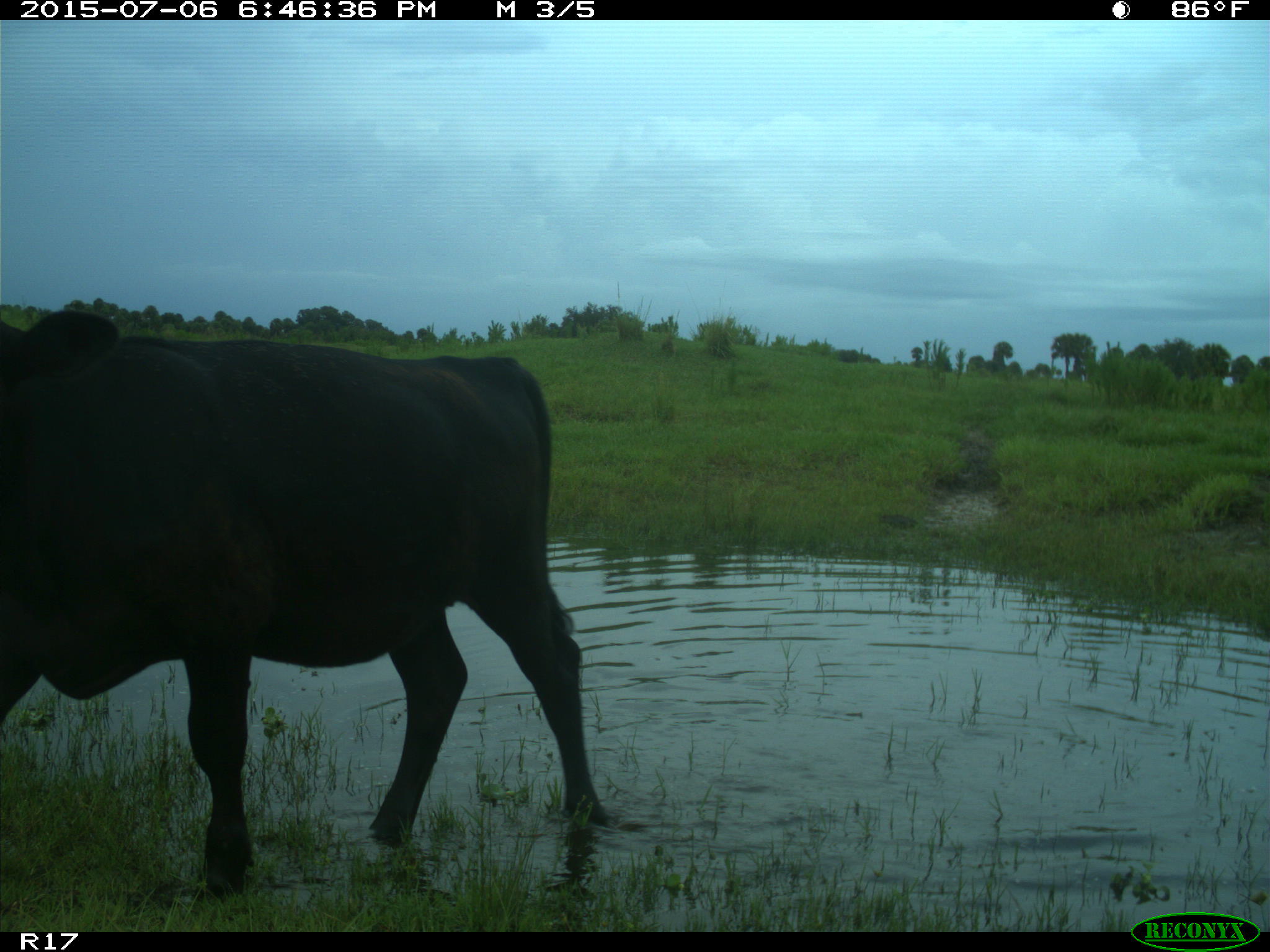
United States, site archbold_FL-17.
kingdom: Animalia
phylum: Chordata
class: Mammalia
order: Artiodactyla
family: Bovidae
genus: Bos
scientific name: Bos taurus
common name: domestic cow